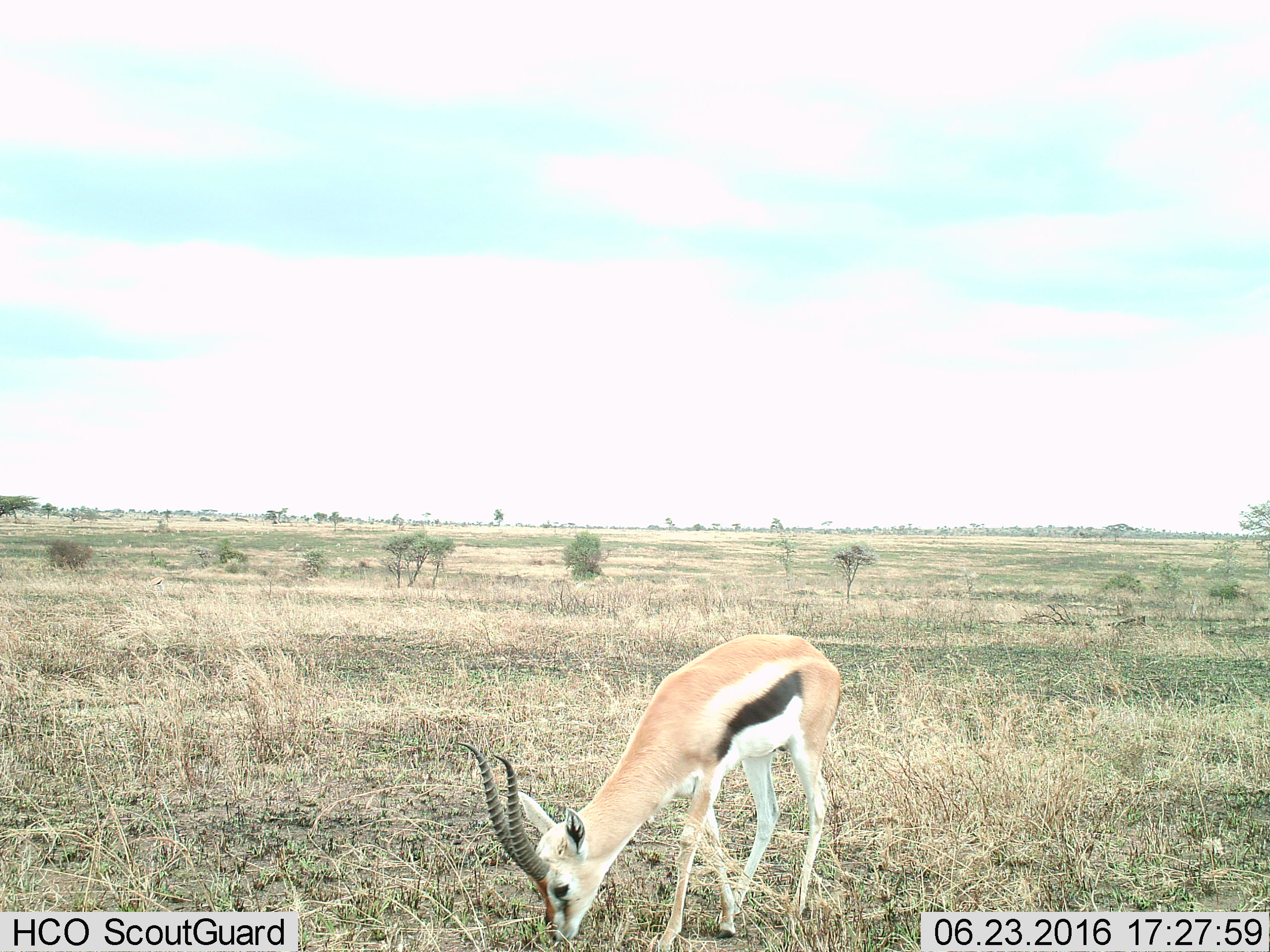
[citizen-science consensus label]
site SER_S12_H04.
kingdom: Animalia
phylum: Chordata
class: Mammalia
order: Artiodactyla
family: Bovidae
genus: Eudorcas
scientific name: Eudorcas thomsonii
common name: thomson's gazelle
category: gazellethomsons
Gazellethomsons (thomson's gazelle) (Eudorcas thomsonii), count 1. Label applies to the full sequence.